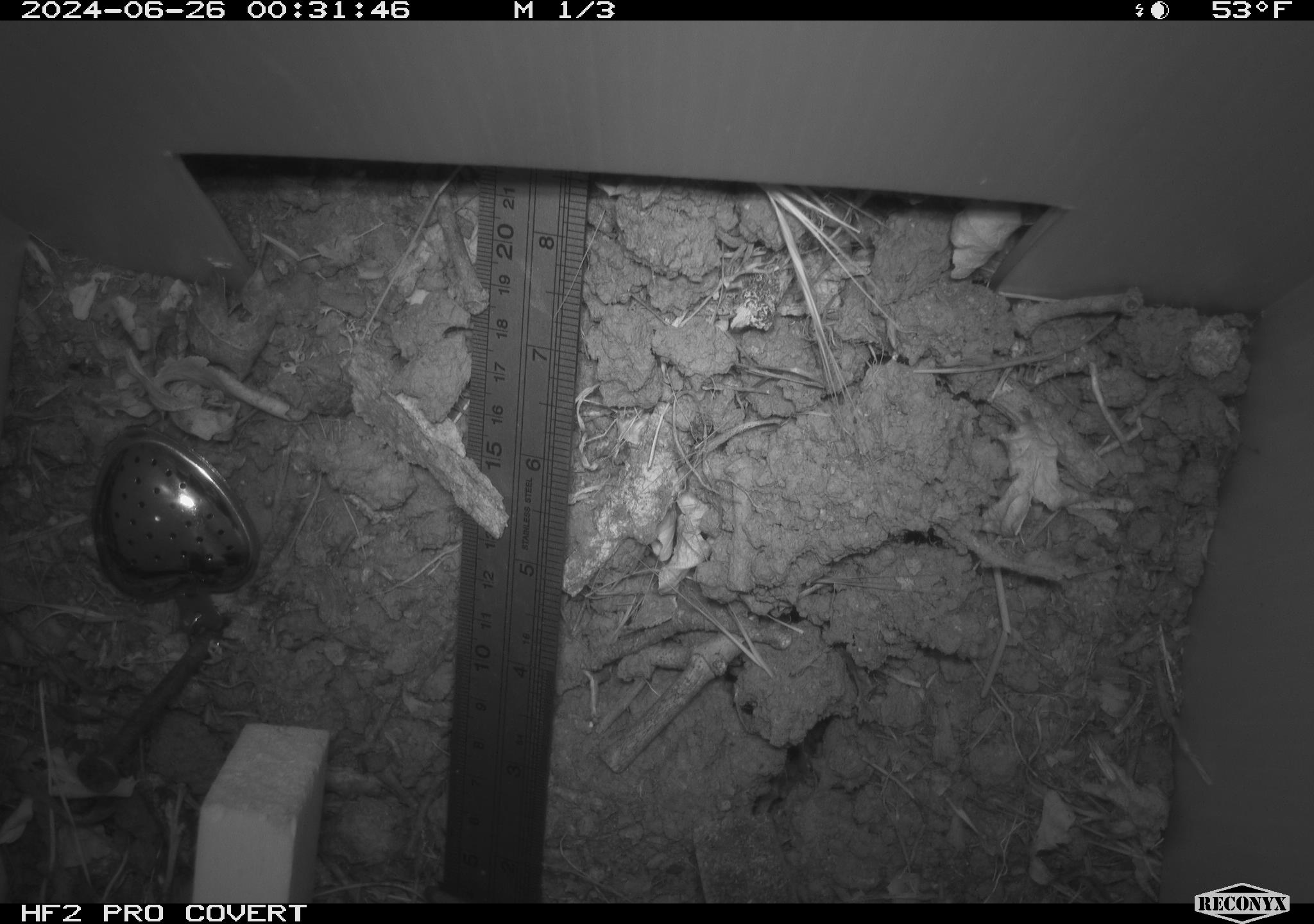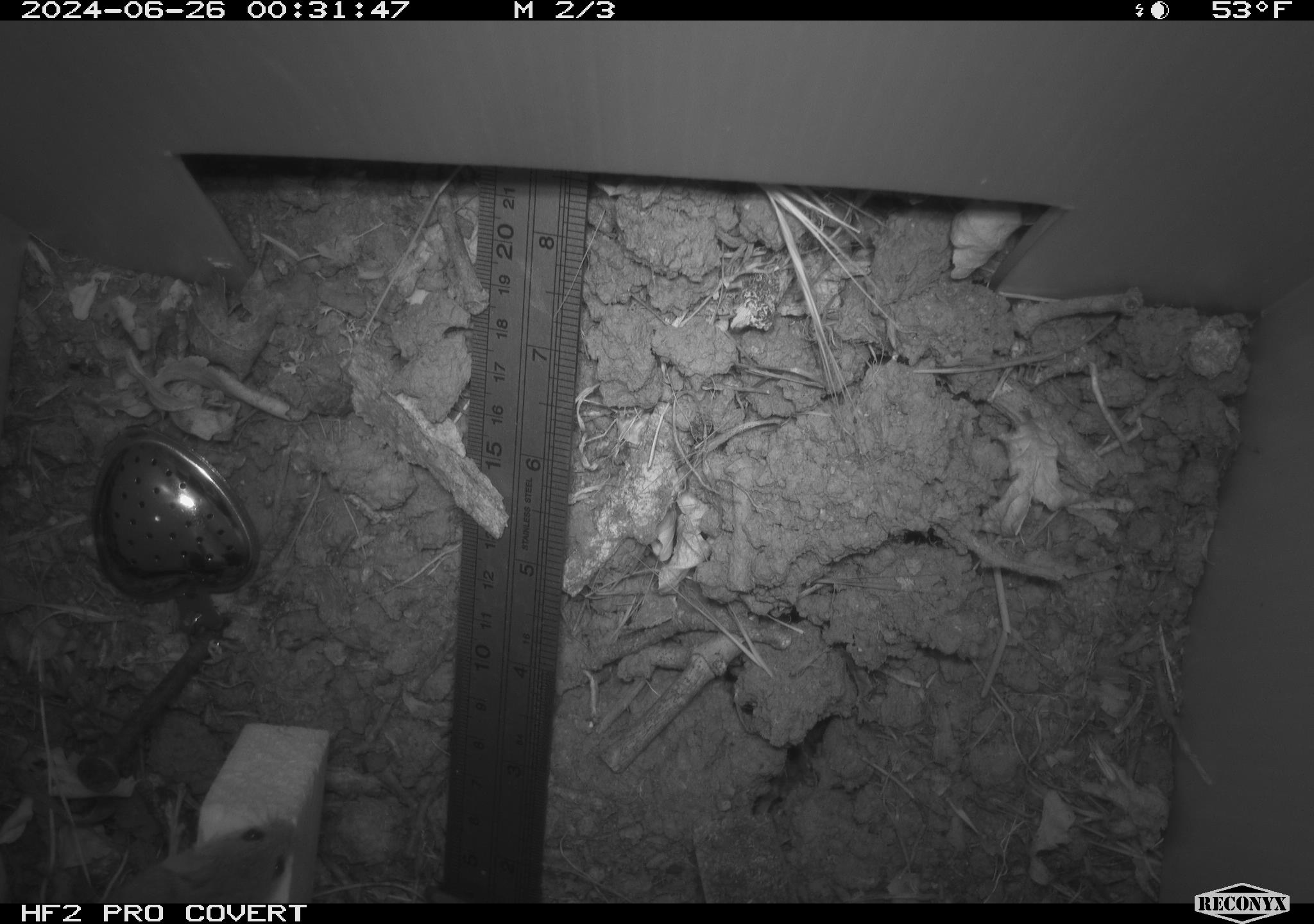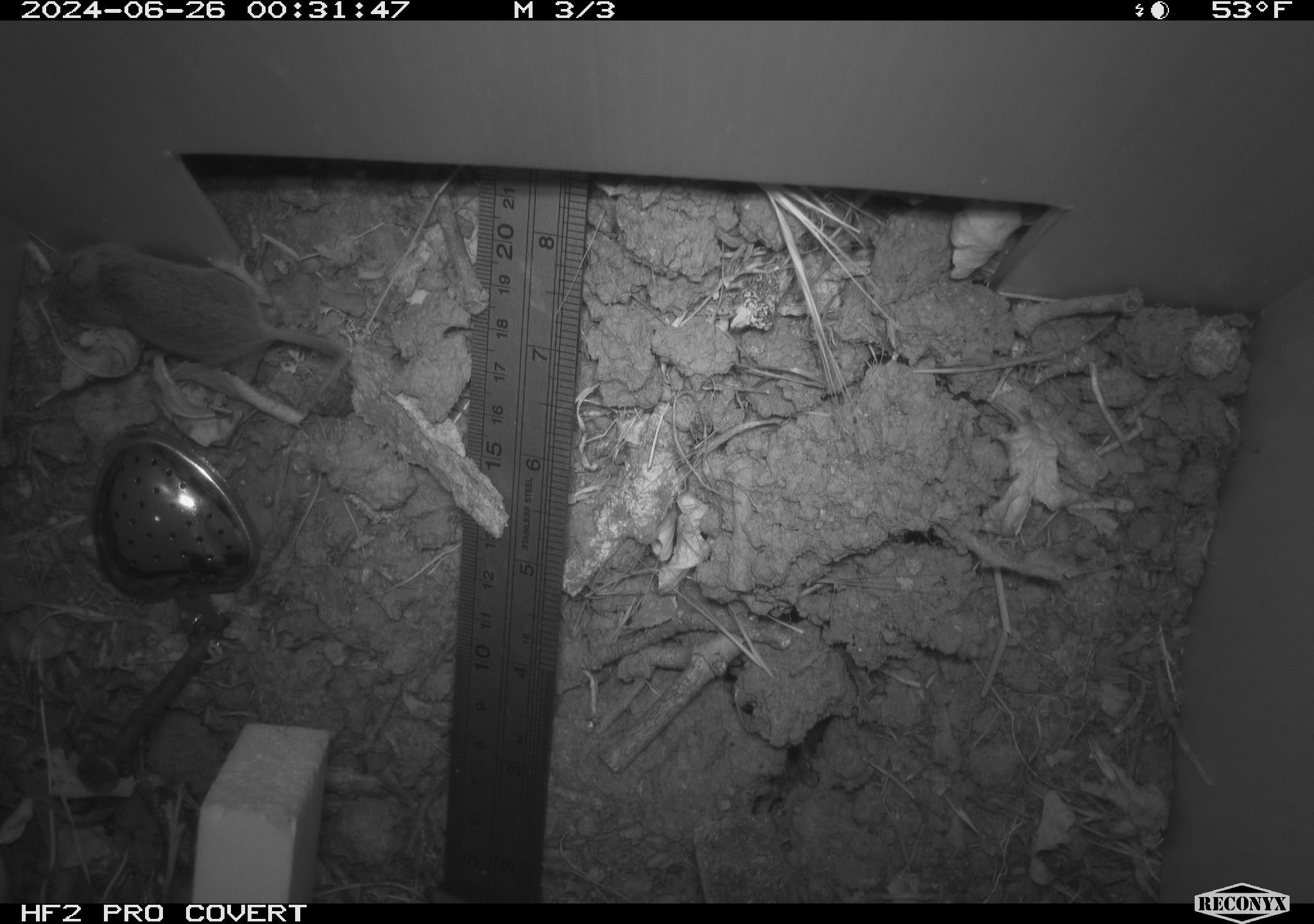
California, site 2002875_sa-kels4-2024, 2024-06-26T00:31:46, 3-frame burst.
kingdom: Animalia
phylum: Chordata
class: Mammalia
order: Rodentia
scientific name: Rodentia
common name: rodent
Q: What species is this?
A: Rodent (Rodentia).